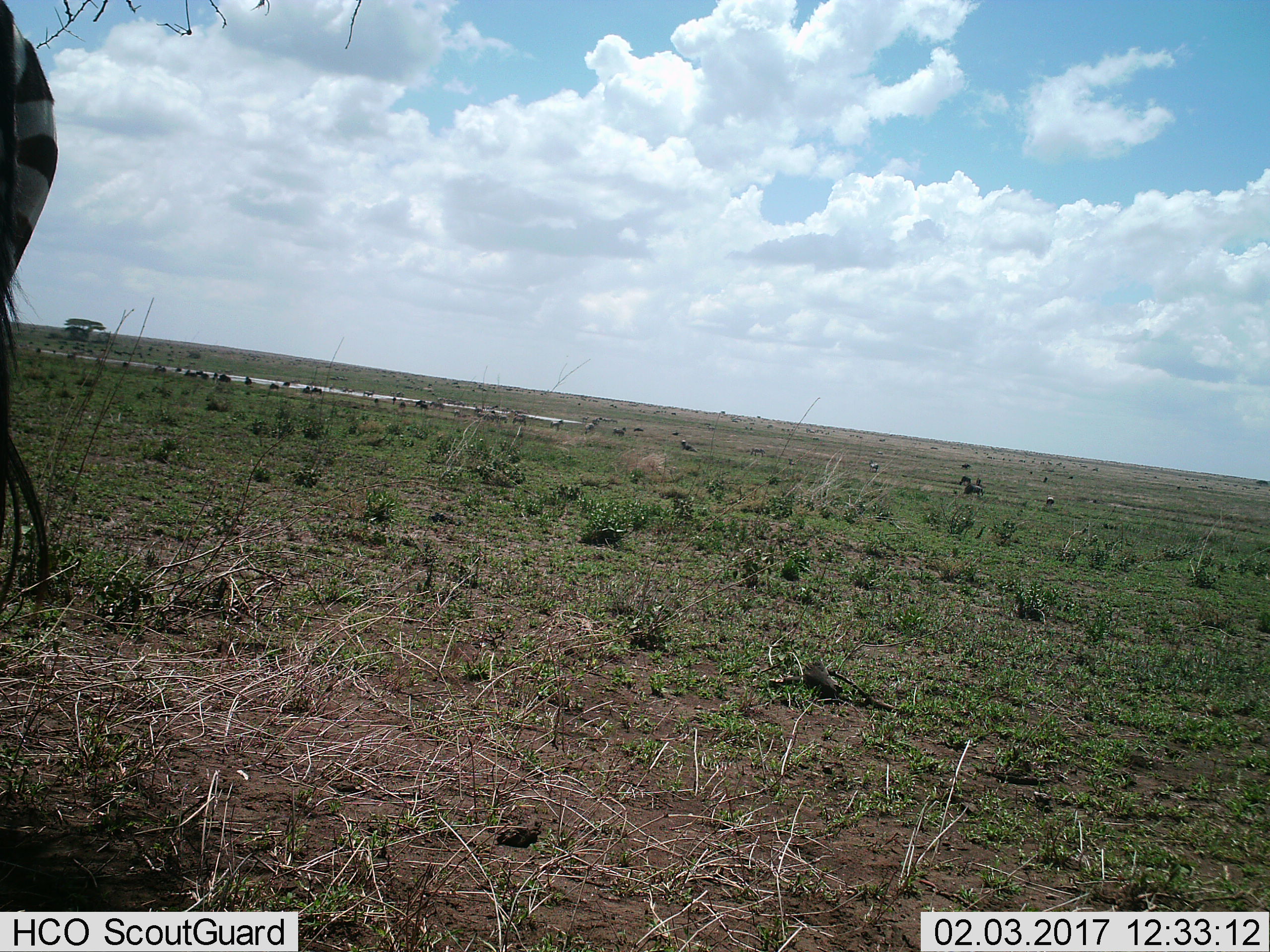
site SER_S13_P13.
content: unidentified animal